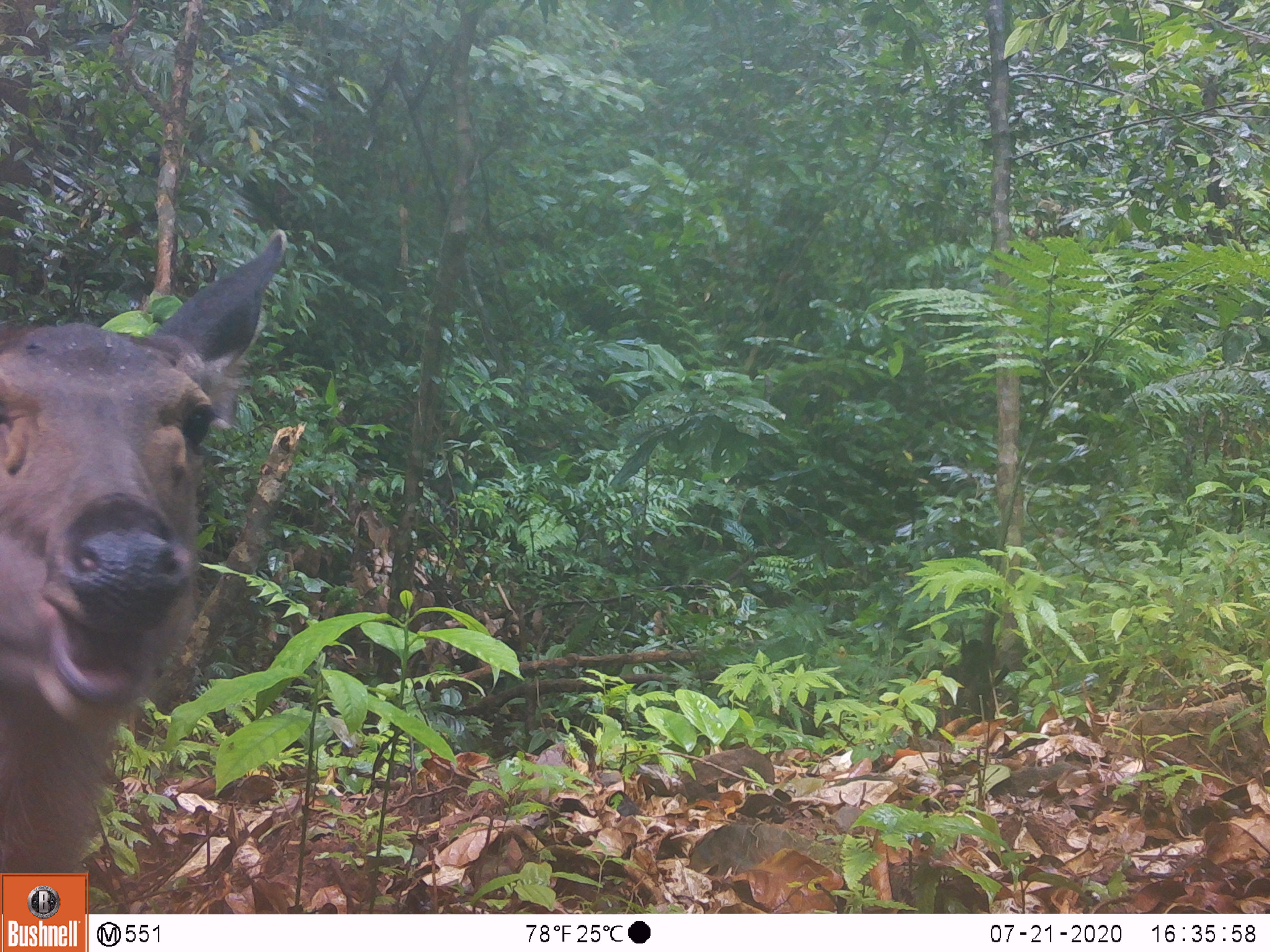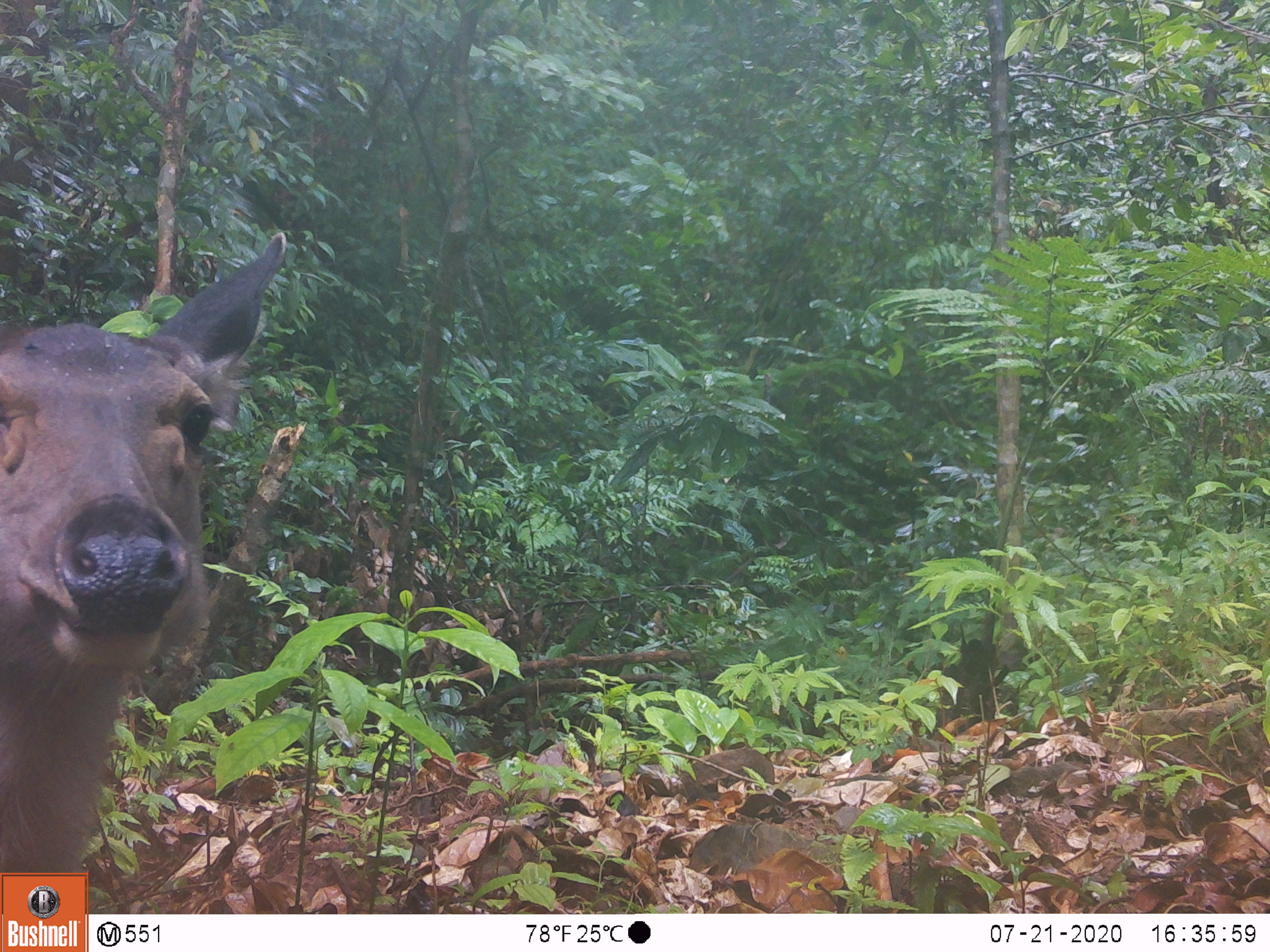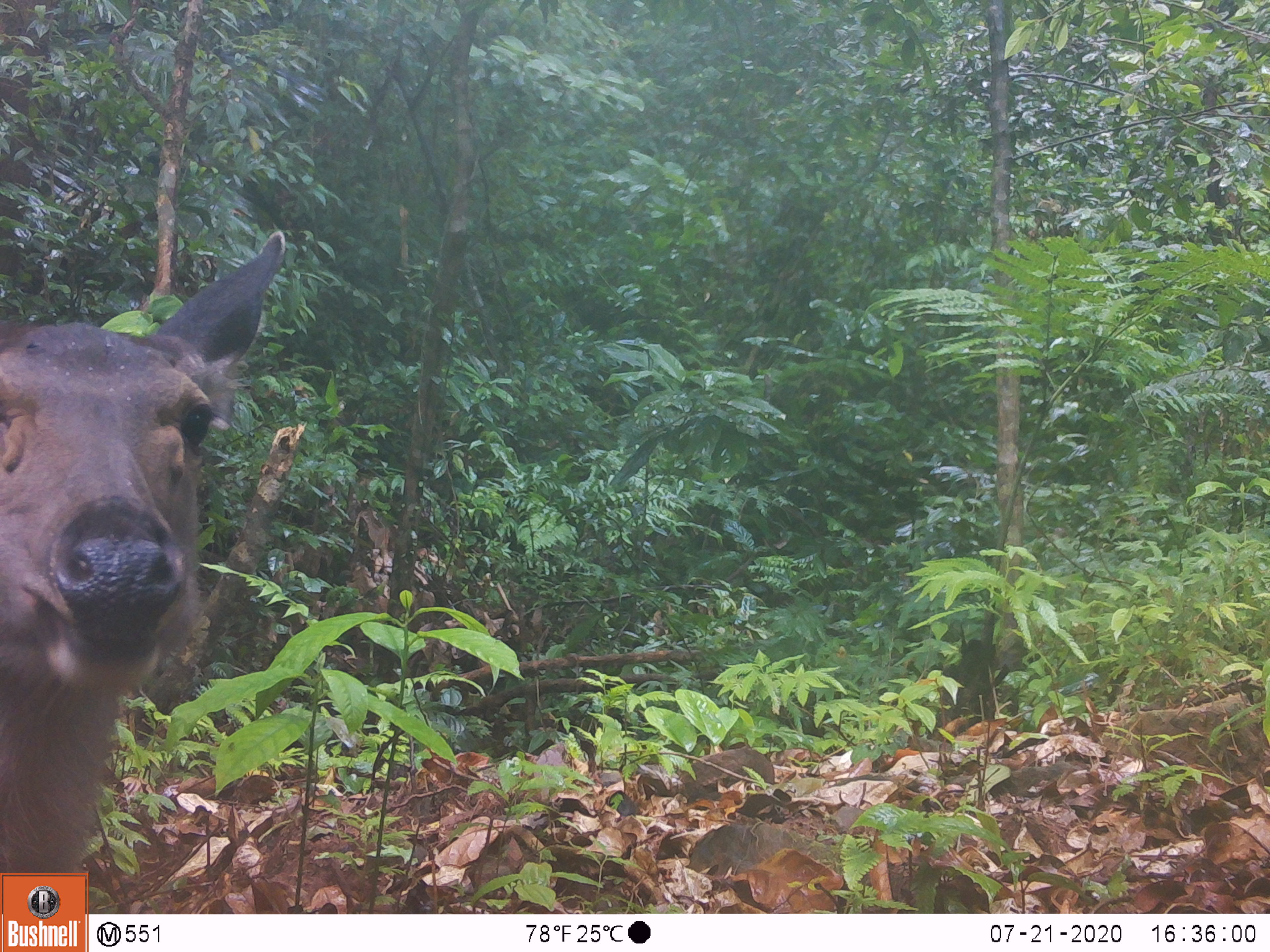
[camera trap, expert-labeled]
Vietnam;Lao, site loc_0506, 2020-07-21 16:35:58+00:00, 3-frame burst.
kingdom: Animalia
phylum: Chordata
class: Mammalia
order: Artiodactyla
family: Cervidae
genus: Rusa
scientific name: Rusa unicolor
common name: sambar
Sambar (Rusa unicolor). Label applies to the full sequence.